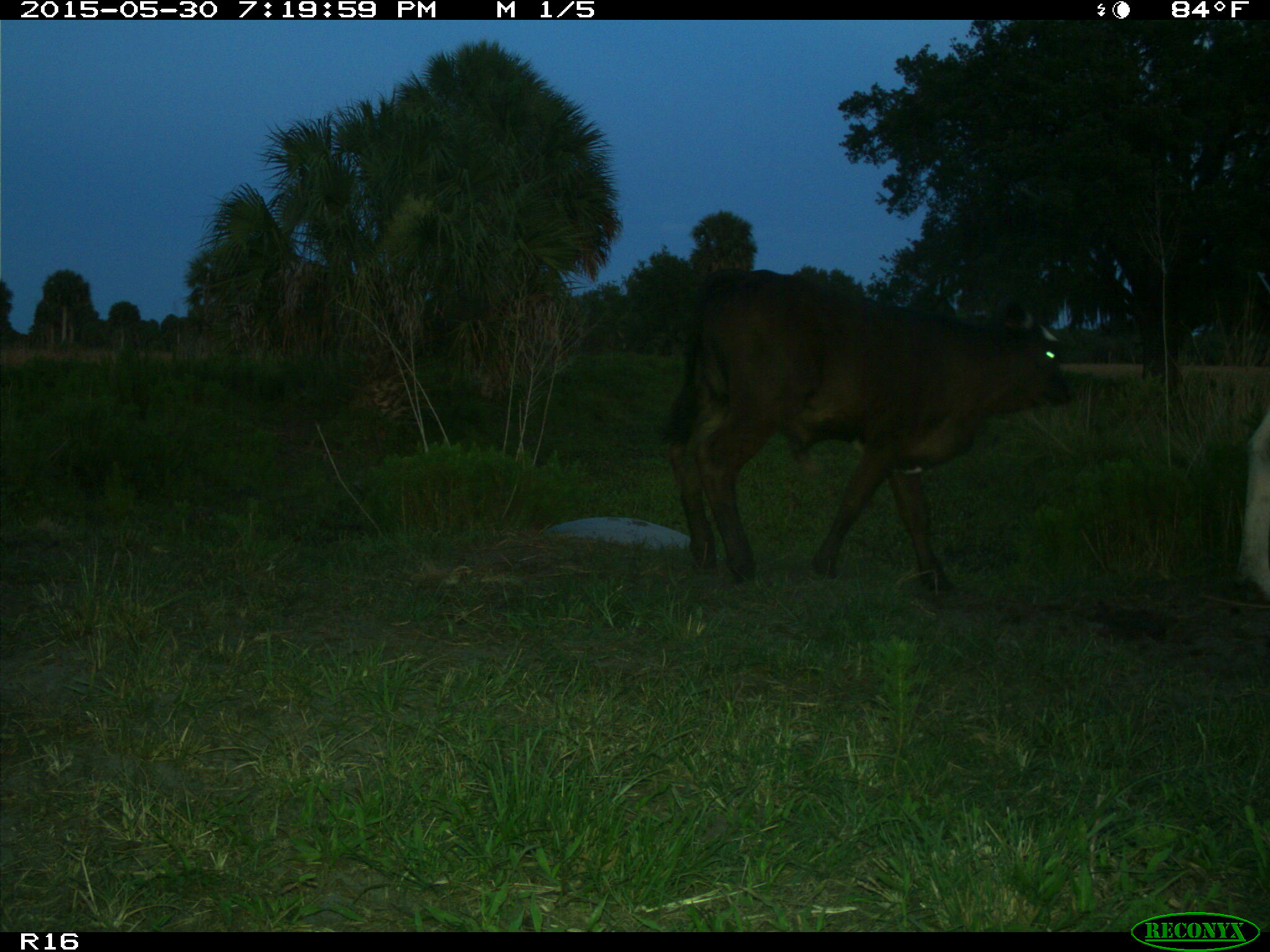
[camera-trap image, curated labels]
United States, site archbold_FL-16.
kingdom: Animalia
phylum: Chordata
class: Mammalia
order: Artiodactyla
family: Bovidae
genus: Bos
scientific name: Bos taurus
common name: domestic cow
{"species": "Bos taurus (domestic cow)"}